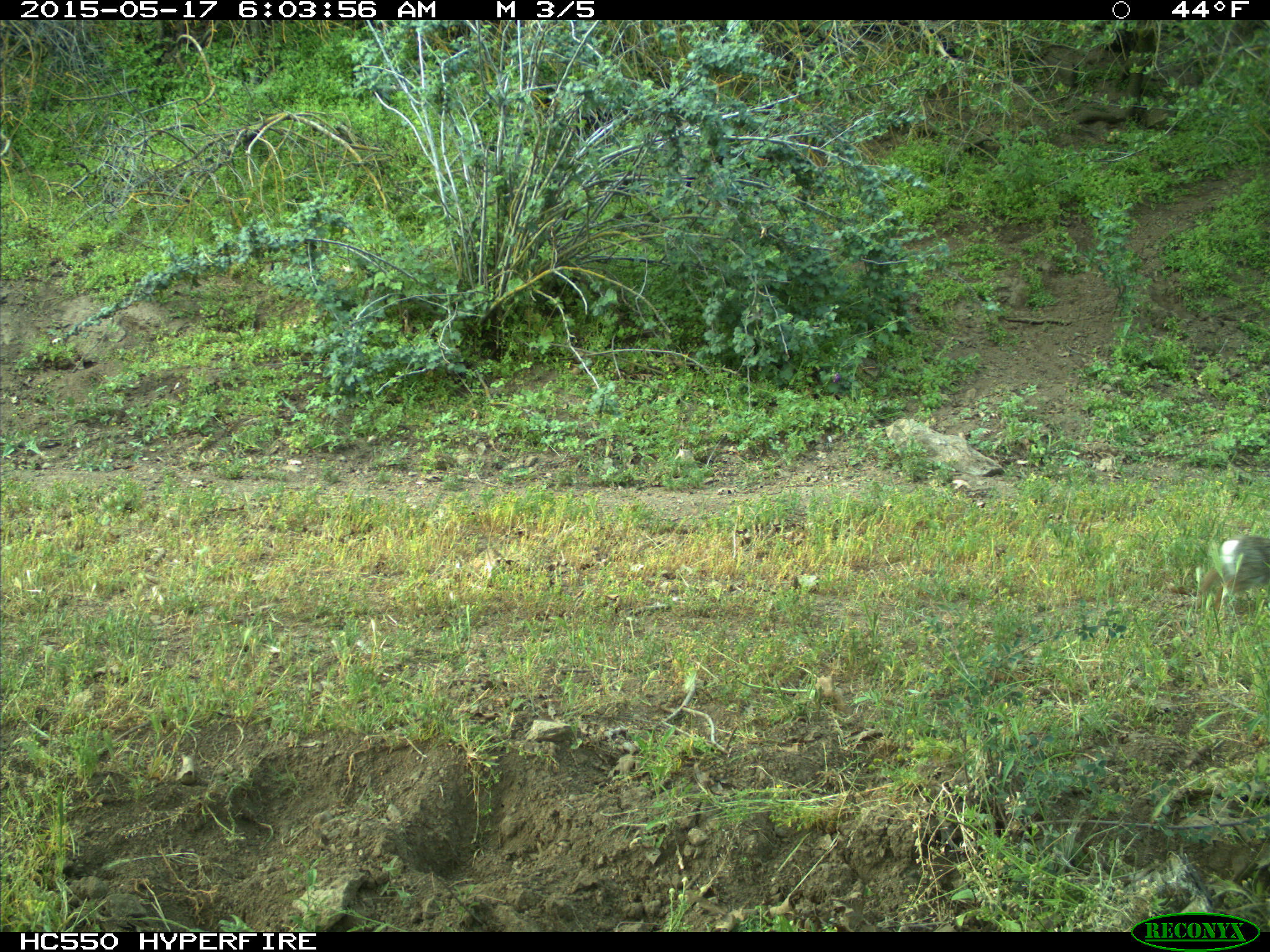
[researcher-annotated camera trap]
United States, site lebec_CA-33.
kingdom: Animalia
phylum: Chordata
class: Mammalia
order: Lagomorpha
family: Leporidae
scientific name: Leporidae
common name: rabbits and hares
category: unidentified rabbit